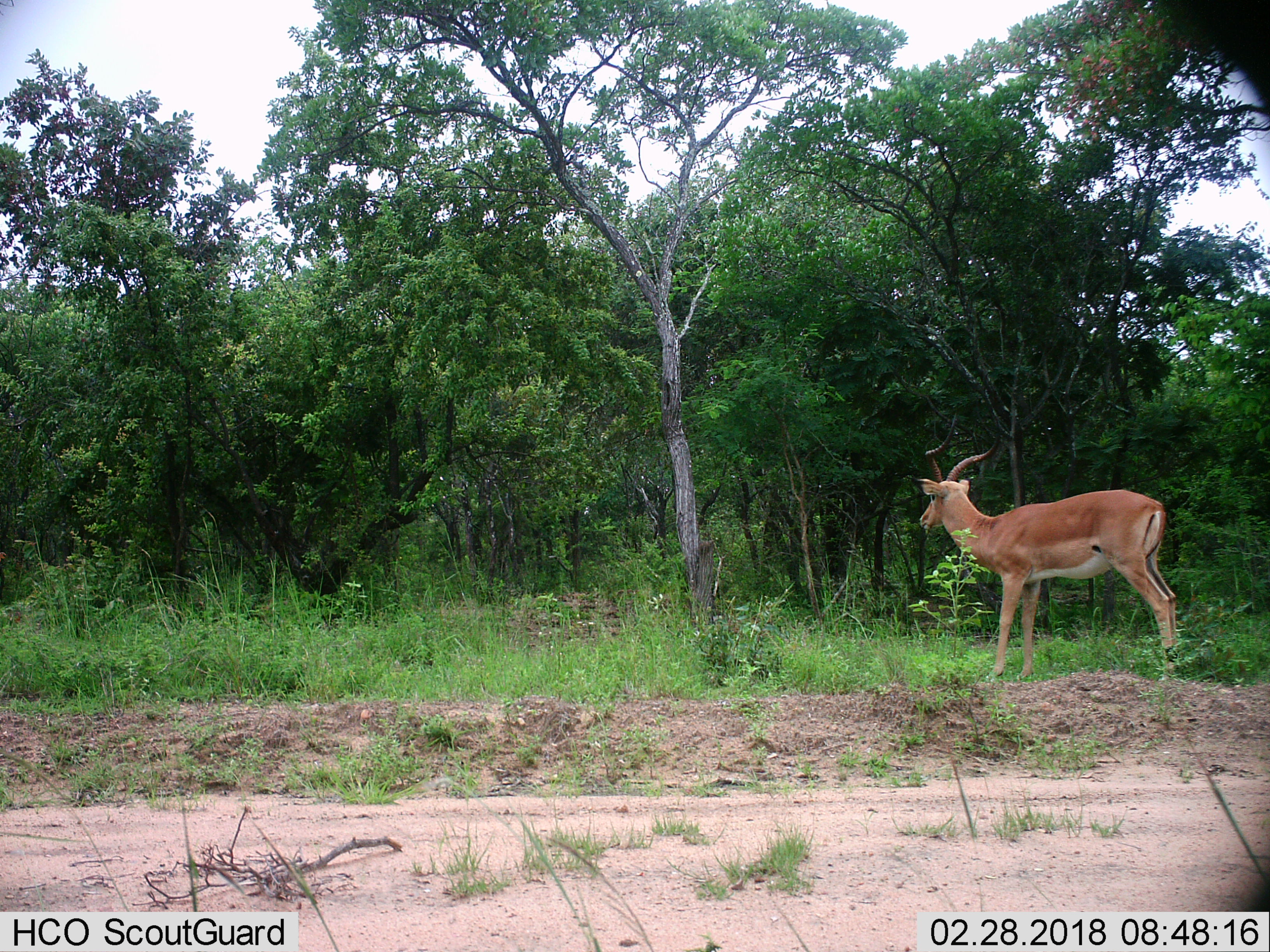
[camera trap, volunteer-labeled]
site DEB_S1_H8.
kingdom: Animalia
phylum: Chordata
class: Mammalia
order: Artiodactyla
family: Bovidae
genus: Aepyceros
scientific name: Aepyceros melampus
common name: impala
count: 1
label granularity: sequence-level